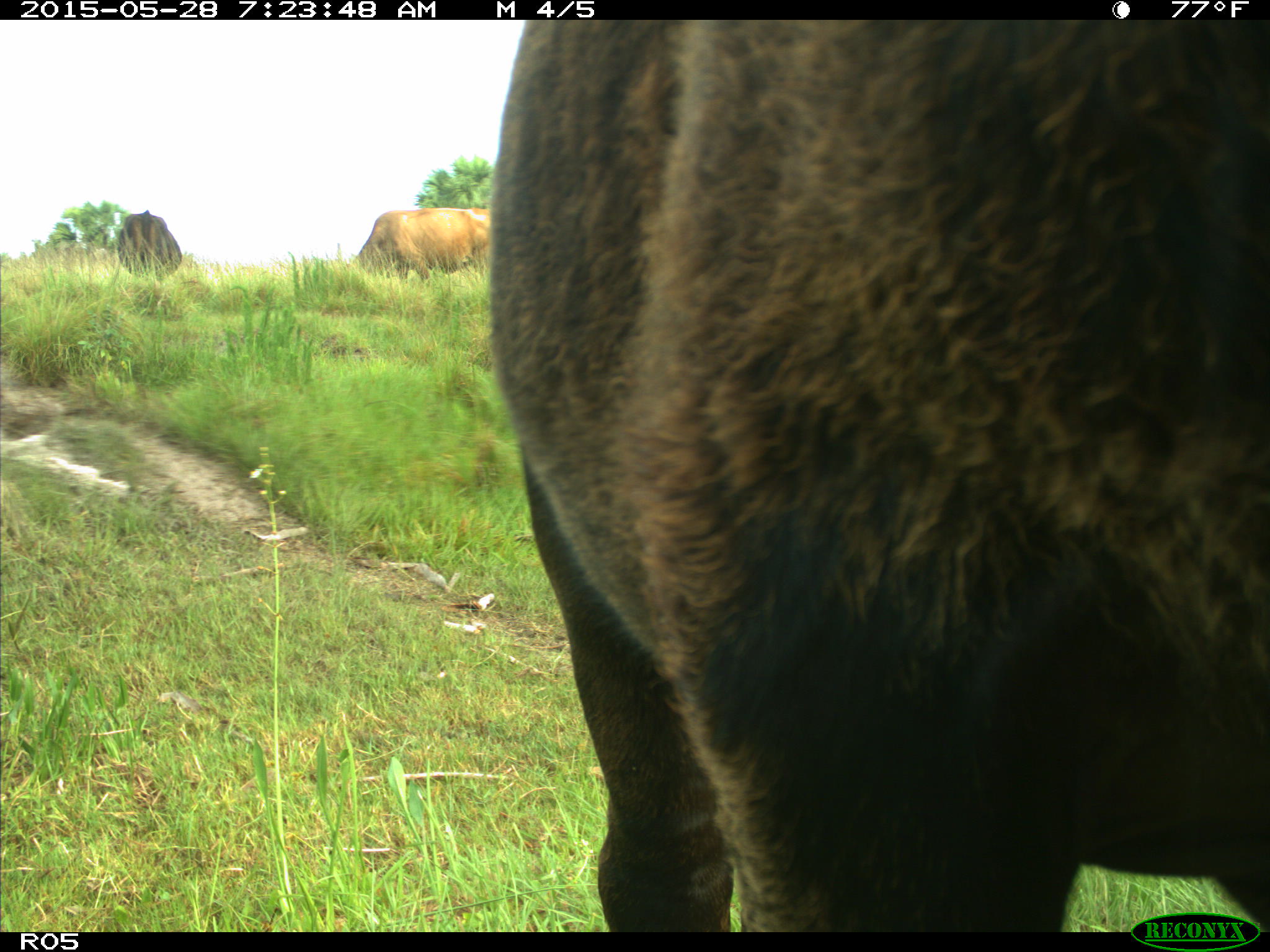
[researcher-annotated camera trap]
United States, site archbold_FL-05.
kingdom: Animalia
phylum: Chordata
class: Mammalia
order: Artiodactyla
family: Bovidae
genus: Bos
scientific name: Bos taurus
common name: domestic cow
Bos taurus (domestic cow).